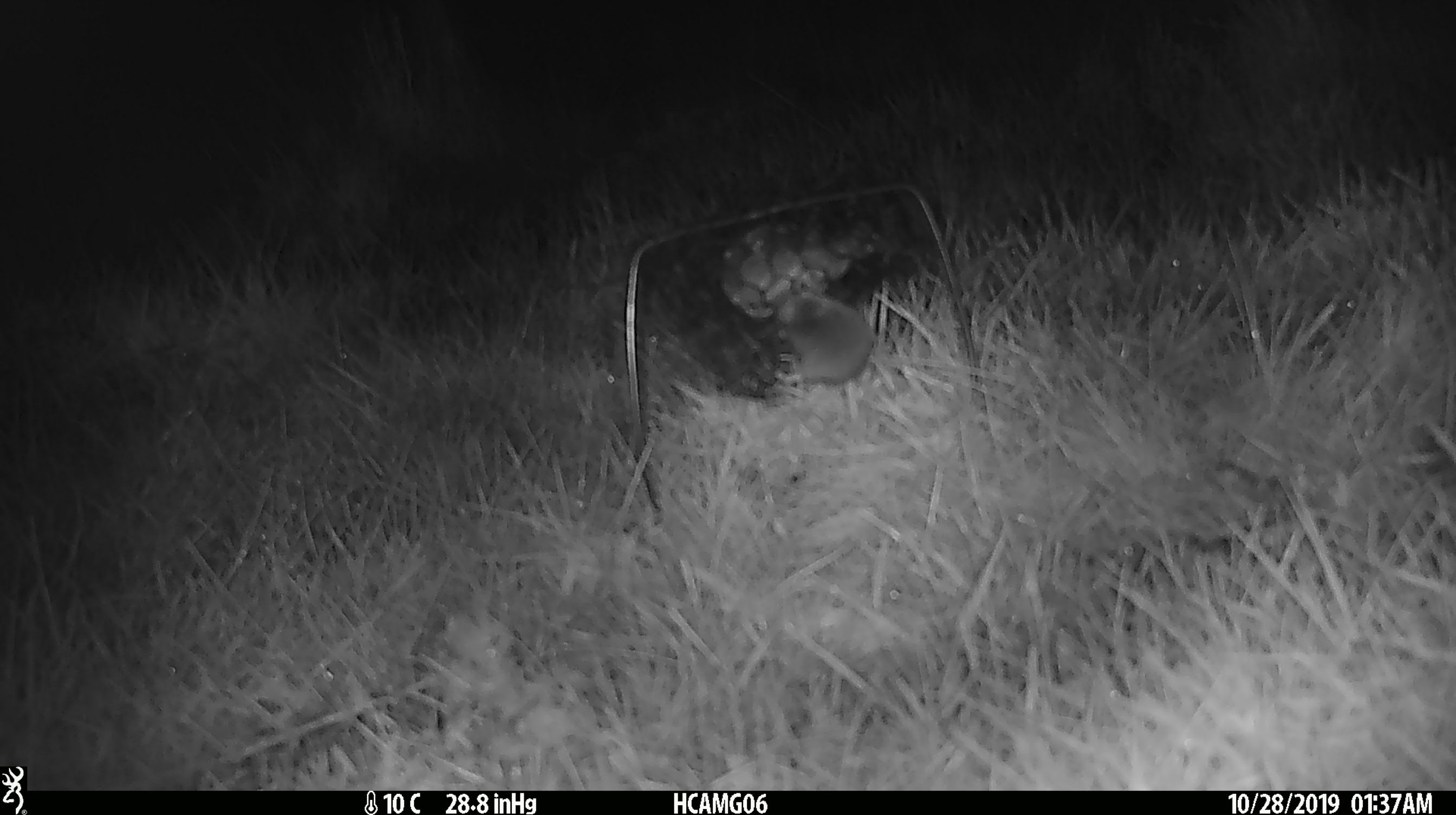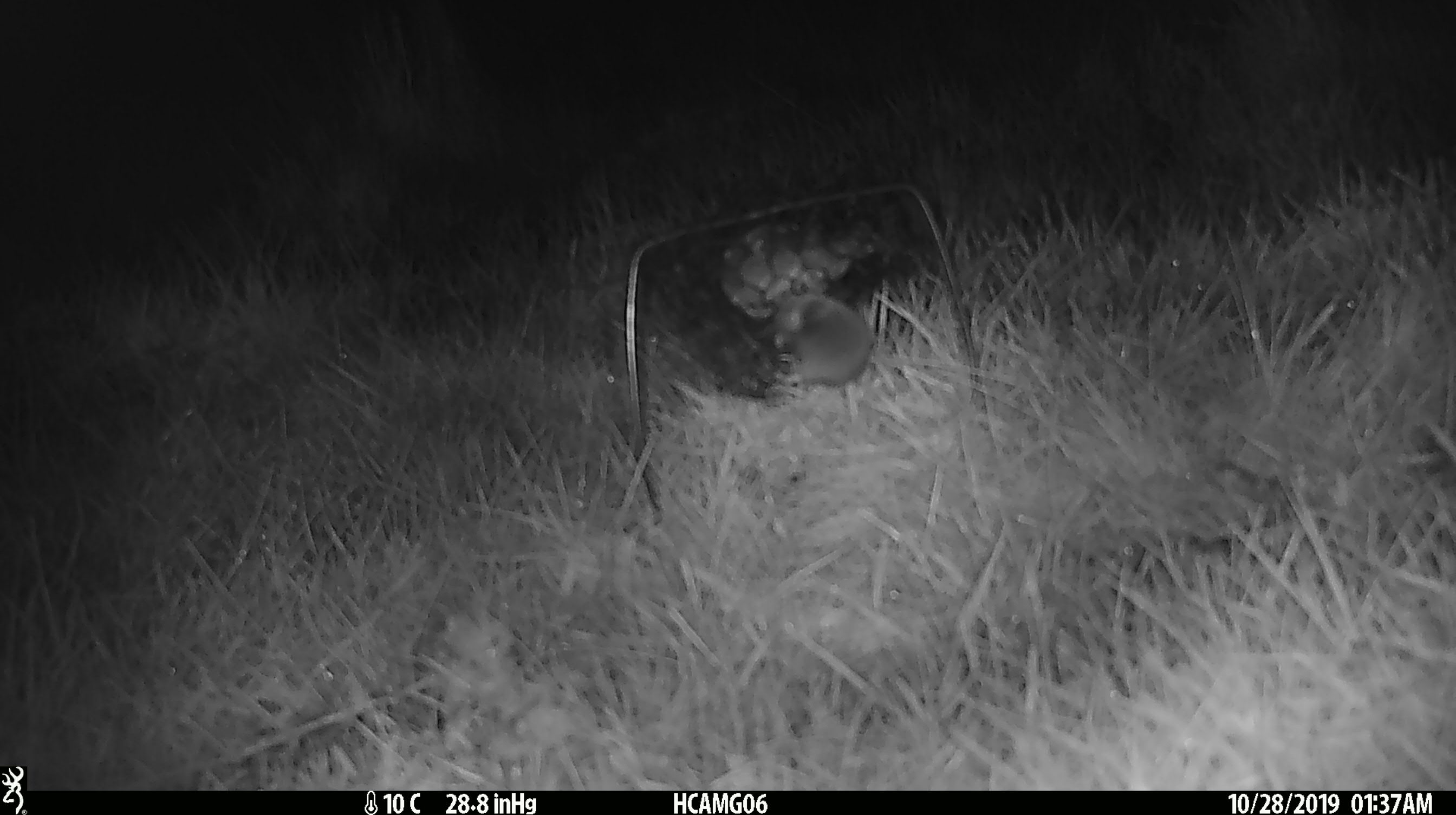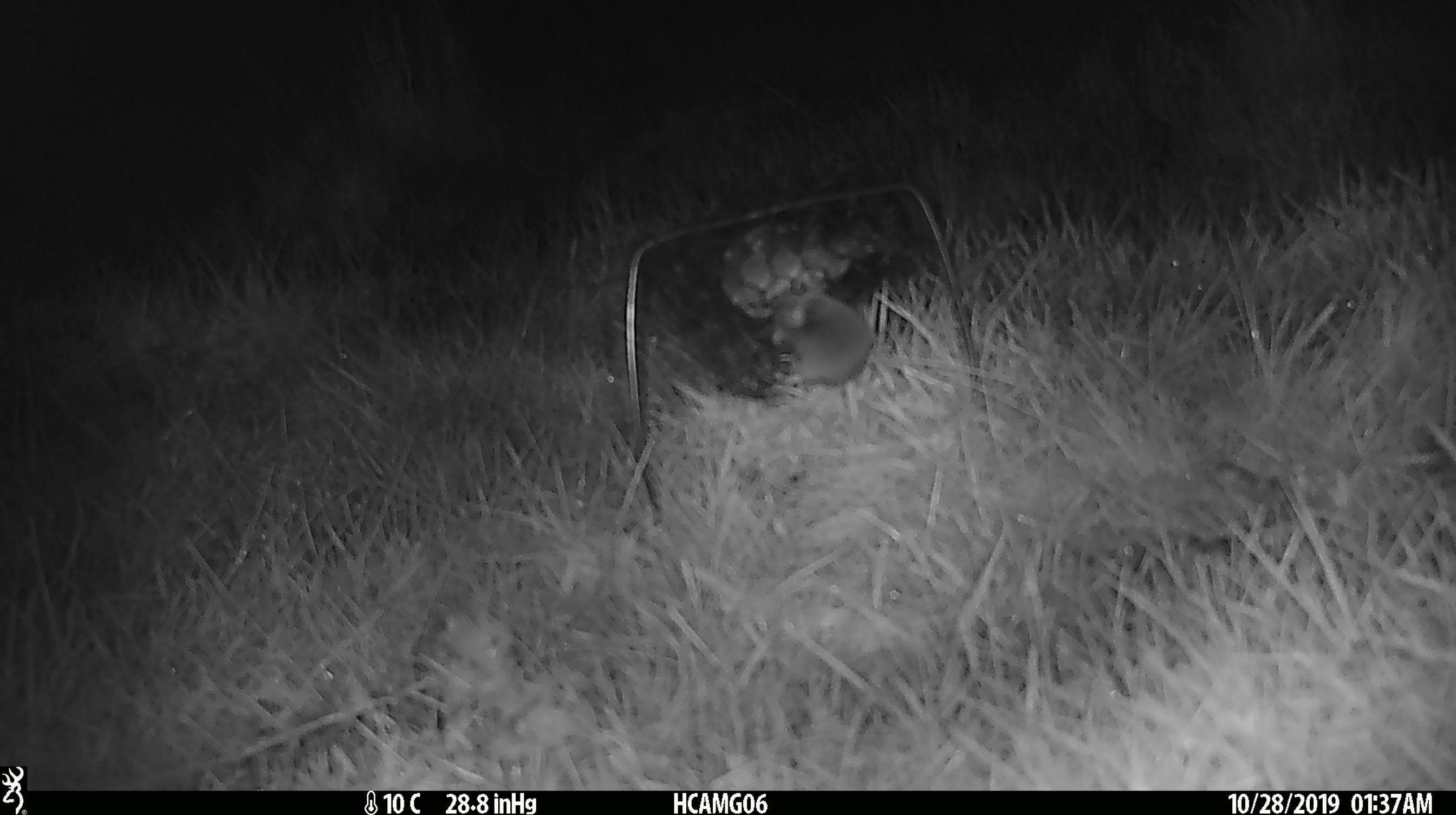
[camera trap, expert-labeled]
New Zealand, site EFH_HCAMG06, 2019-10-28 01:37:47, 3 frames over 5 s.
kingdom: Animalia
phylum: Chordata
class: Mammalia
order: Rodentia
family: Muridae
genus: Mus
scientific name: Mus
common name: mouse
Mouse (Mus).